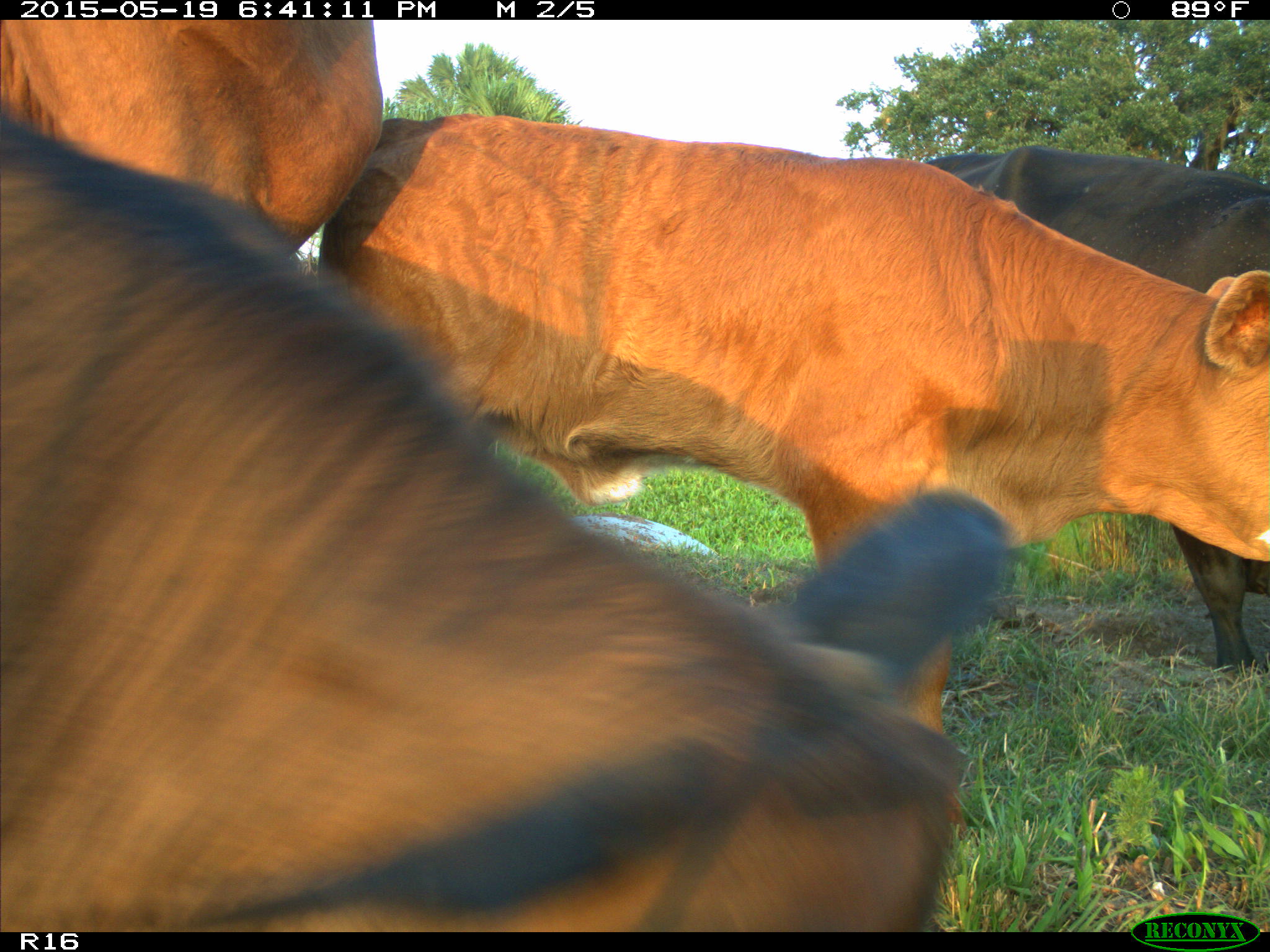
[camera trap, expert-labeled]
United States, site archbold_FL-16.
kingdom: Animalia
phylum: Chordata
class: Mammalia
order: Artiodactyla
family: Bovidae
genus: Bos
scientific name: Bos taurus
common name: domestic cow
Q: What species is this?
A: Bos taurus (domestic cow).